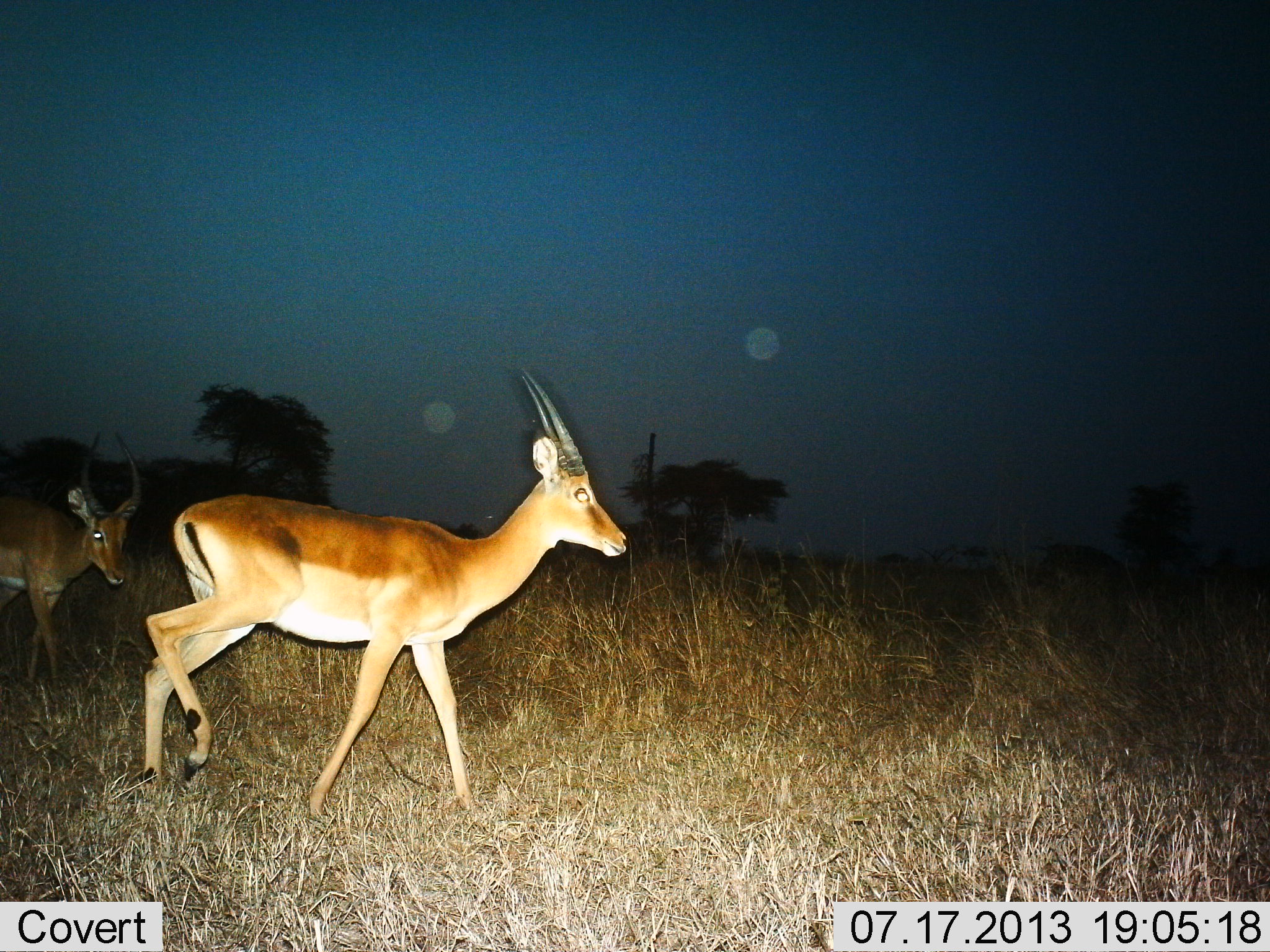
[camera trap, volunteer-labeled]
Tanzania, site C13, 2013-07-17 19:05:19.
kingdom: Animalia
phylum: Chordata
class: Mammalia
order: Artiodactyla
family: Bovidae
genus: Nanger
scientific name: Nanger granti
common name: grant's gazelle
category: gazellegrants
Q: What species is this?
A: Gazellegrants (grant's gazelle) (Nanger granti).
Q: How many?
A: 2.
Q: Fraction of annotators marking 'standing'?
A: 25%.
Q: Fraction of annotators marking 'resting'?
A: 0%.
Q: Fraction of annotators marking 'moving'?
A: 86%.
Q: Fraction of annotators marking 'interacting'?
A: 0%.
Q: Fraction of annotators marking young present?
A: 0%.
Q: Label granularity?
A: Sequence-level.